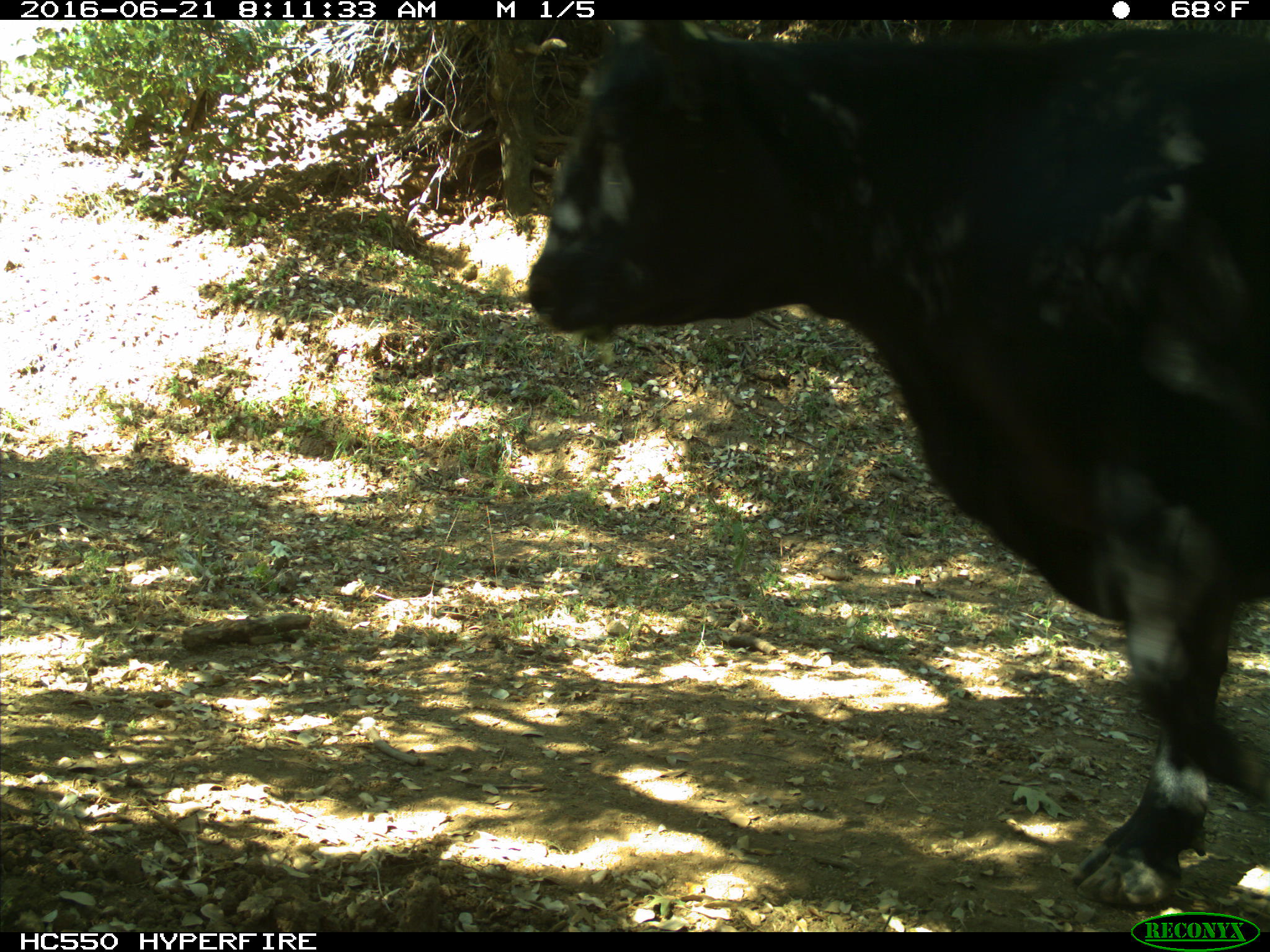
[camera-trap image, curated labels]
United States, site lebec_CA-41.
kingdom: Animalia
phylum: Chordata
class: Mammalia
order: Artiodactyla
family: Bovidae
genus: Bos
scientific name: Bos taurus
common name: domestic cow